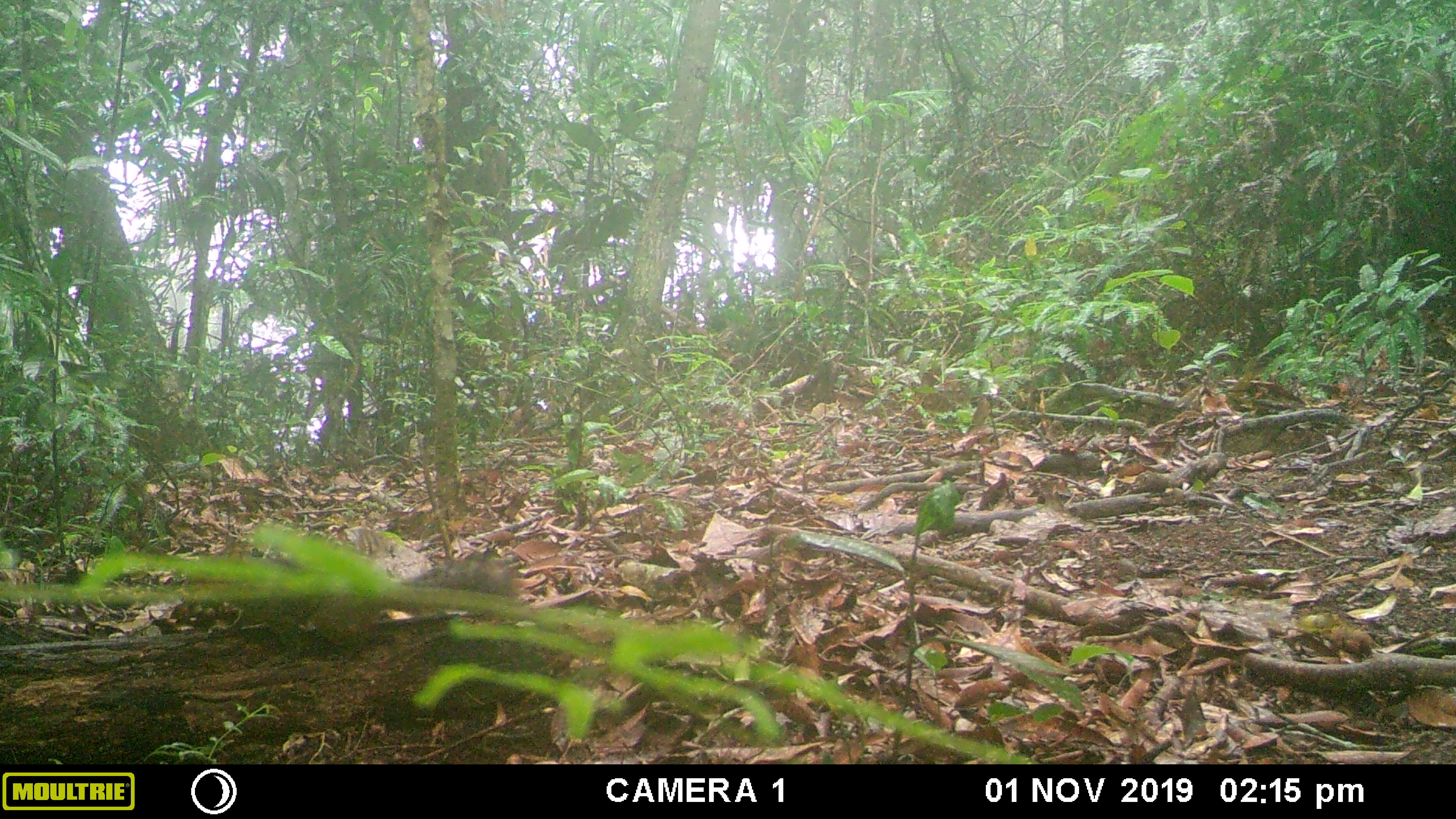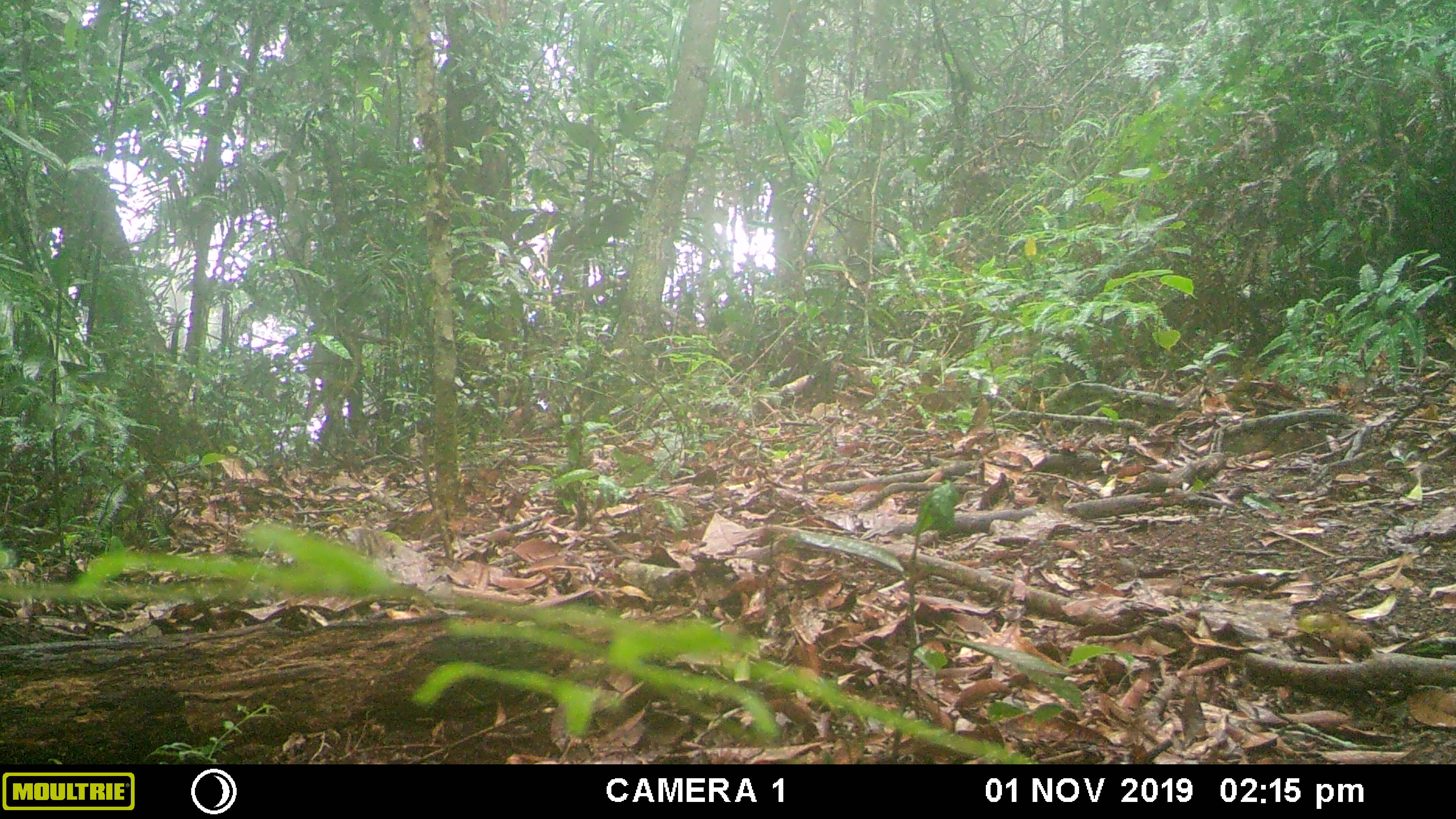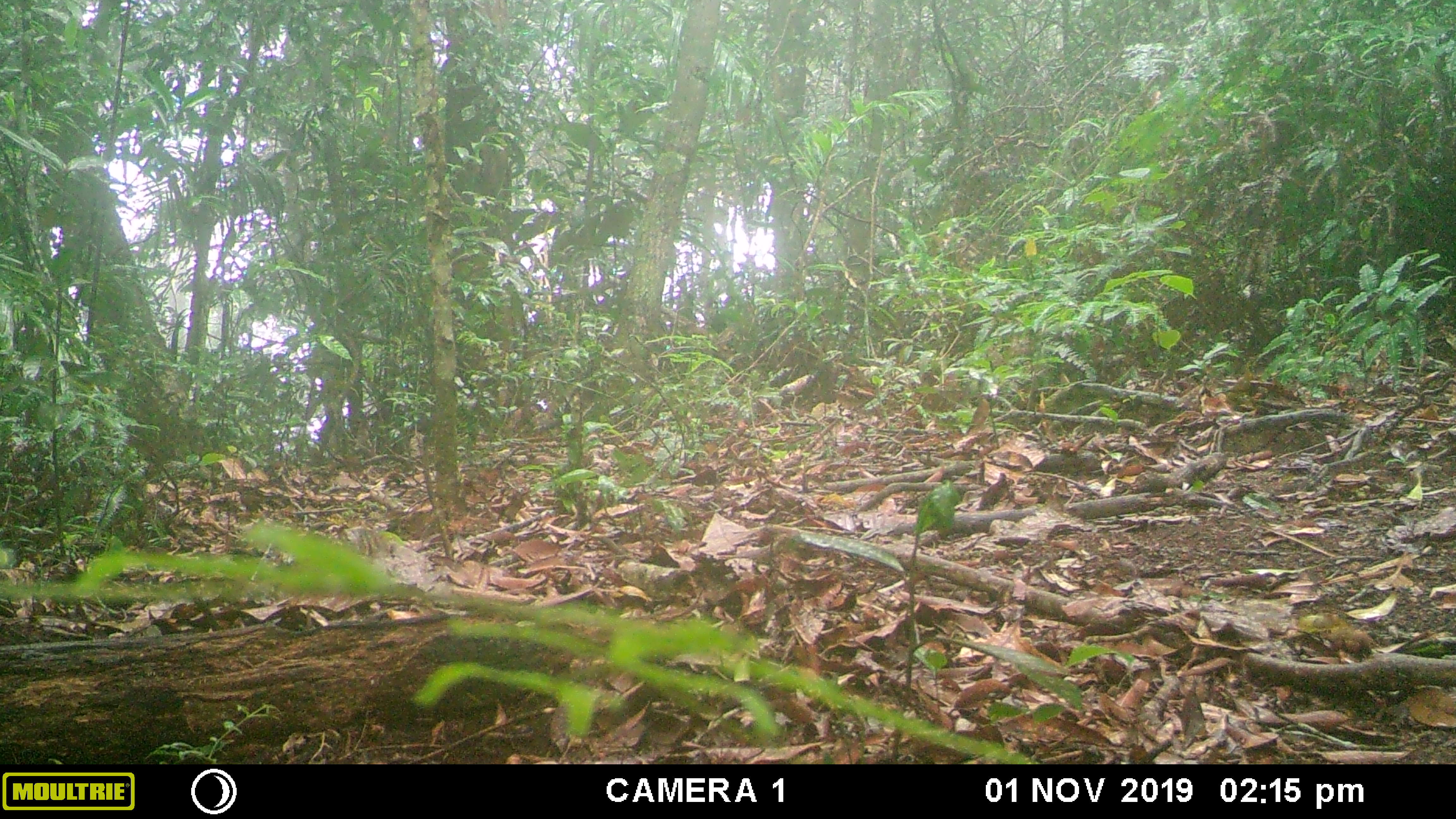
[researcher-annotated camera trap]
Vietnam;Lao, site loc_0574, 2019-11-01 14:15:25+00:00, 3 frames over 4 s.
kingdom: Animalia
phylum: Chordata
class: Mammalia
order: Rodentia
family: Sciuridae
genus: Dremomys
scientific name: Dremomys rufigenis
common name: red-cheeked squirrel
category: red cheeked squirrel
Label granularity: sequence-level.